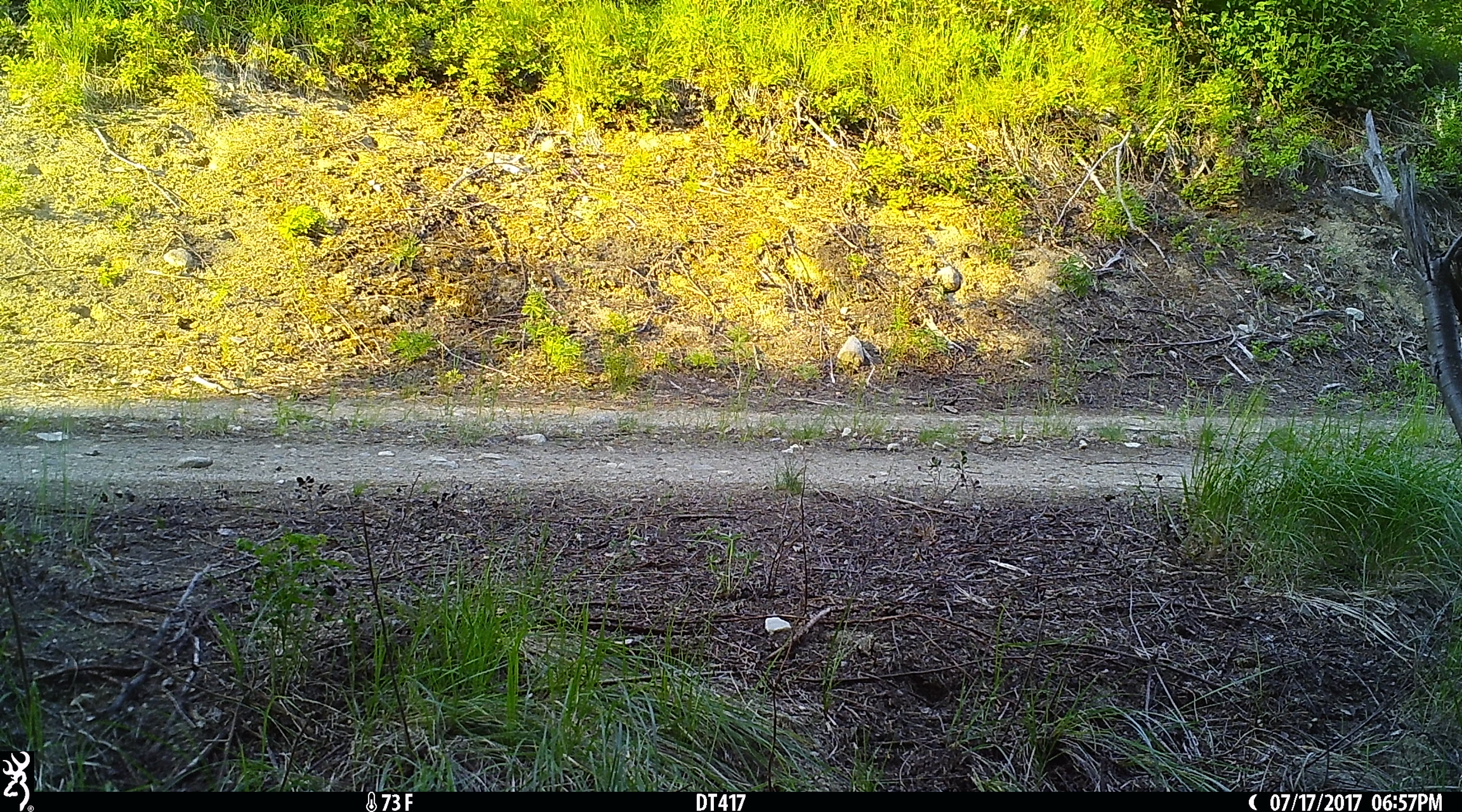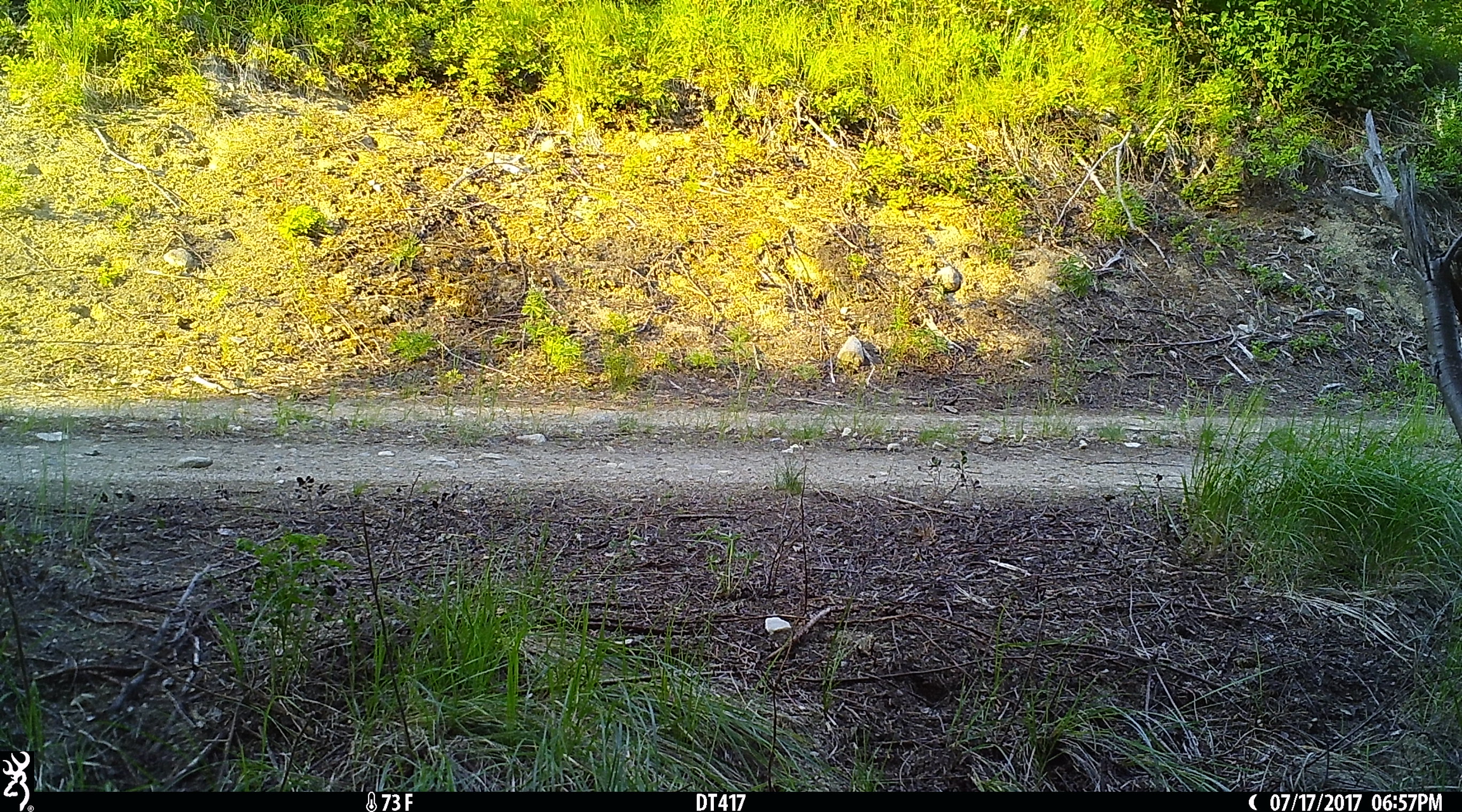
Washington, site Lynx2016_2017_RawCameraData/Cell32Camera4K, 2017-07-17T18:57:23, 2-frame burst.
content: no animal present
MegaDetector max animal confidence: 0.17